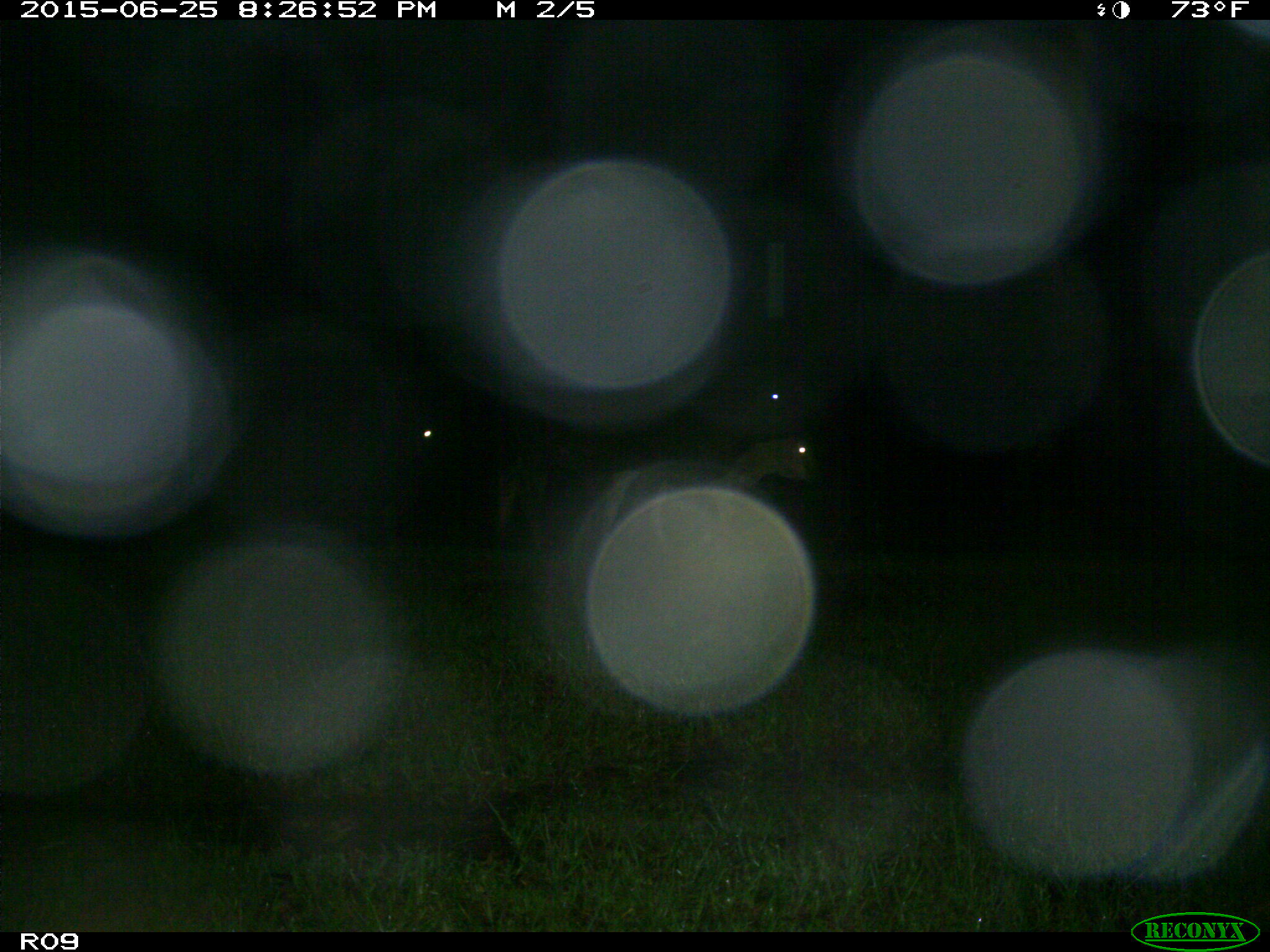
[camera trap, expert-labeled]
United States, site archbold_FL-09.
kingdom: Animalia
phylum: Chordata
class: Mammalia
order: Artiodactyla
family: Bovidae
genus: Bos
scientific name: Bos taurus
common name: domestic cow